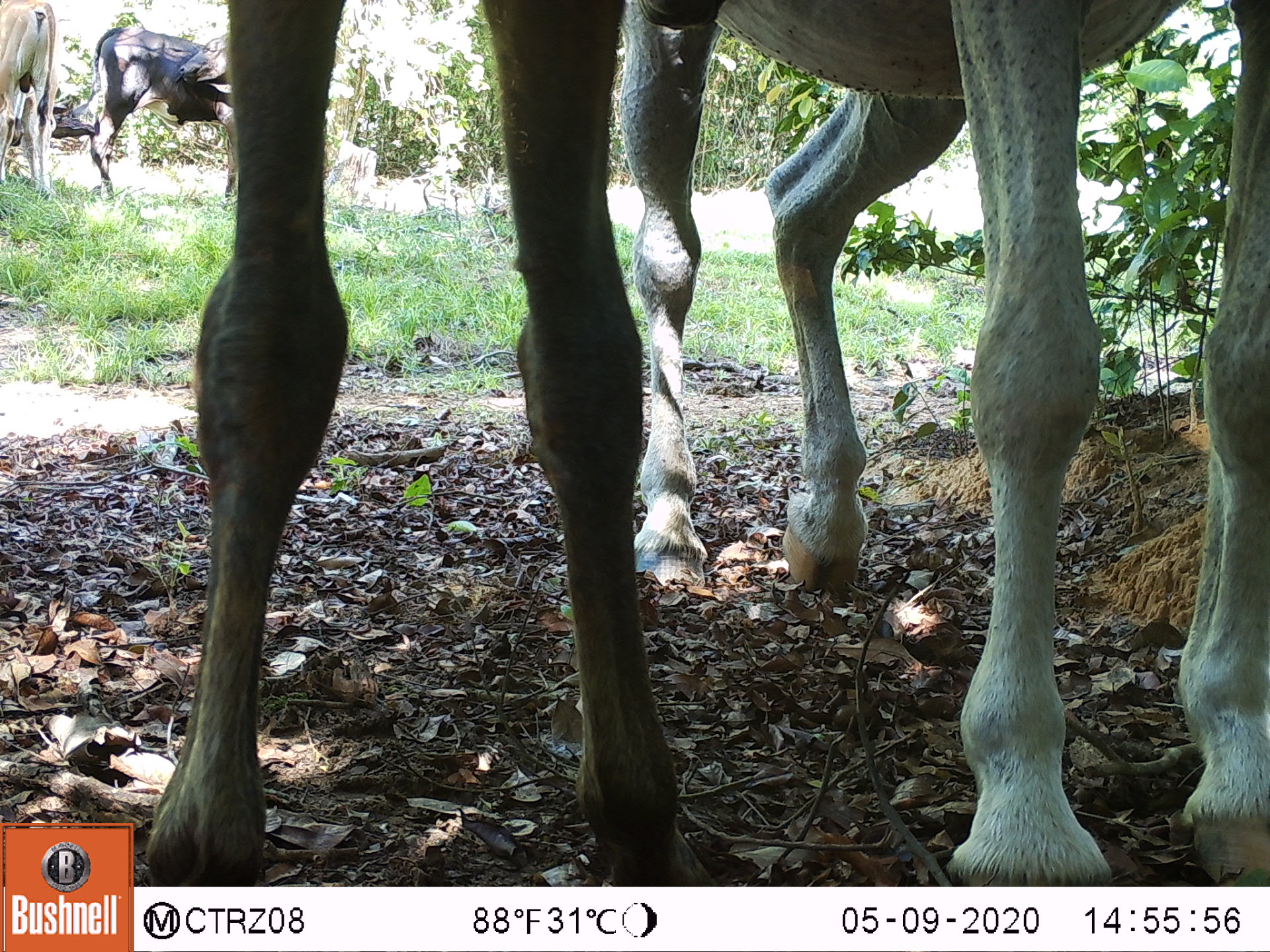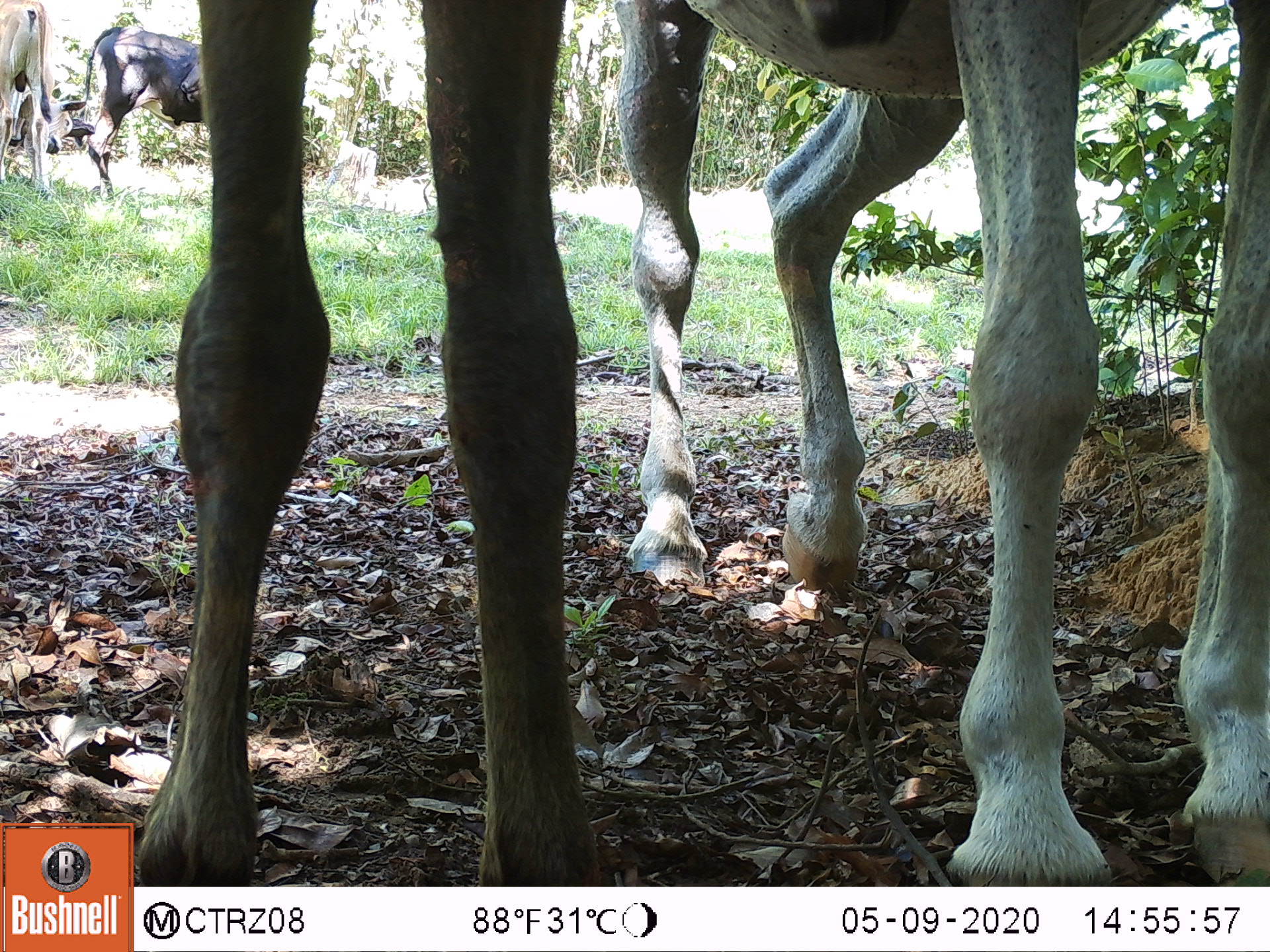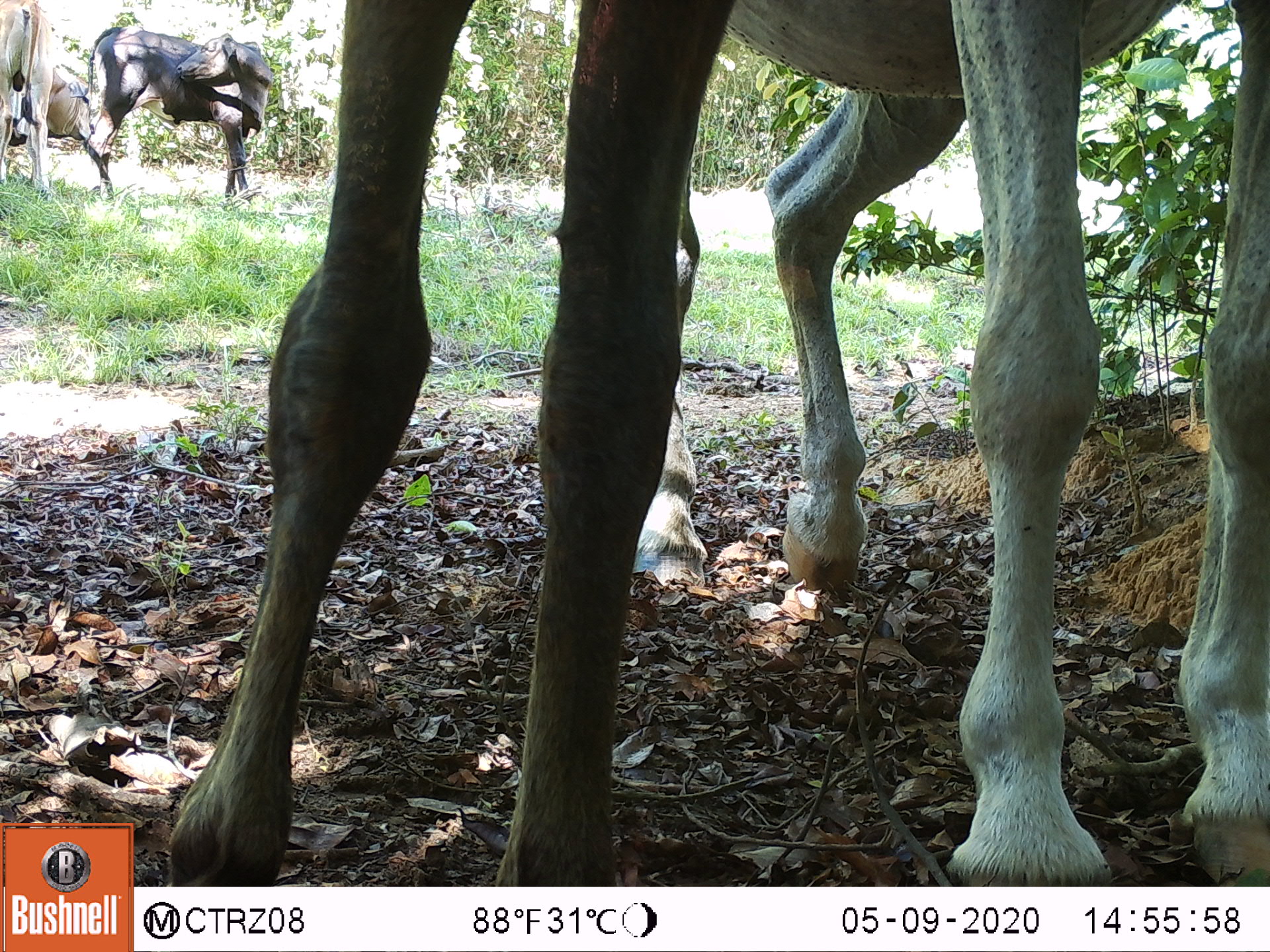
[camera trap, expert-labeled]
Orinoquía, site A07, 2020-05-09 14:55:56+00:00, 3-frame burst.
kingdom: Animalia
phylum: Chordata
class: Mammalia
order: Perissodactyla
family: Equidae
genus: Equus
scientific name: Equus caballus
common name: domestic horse